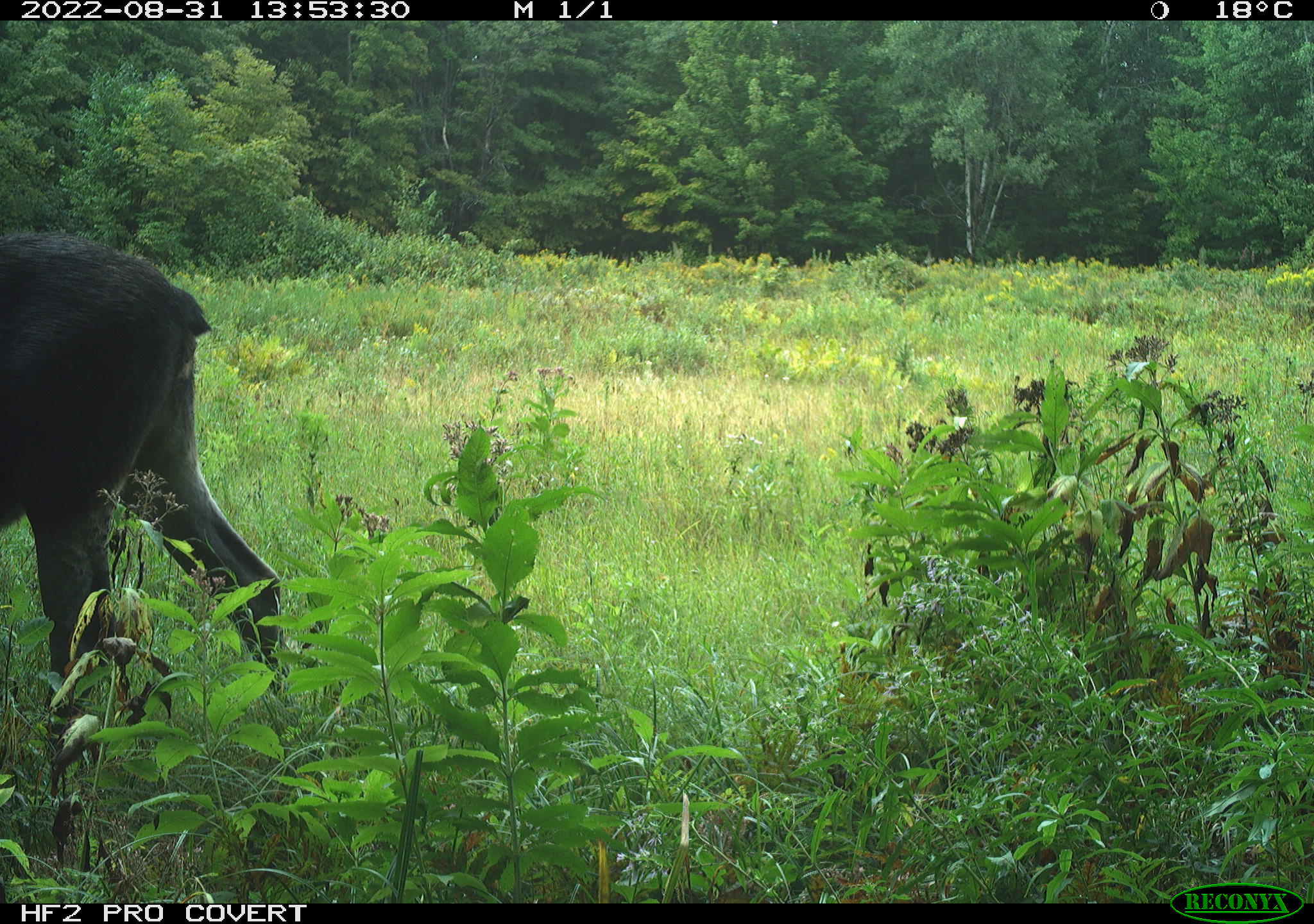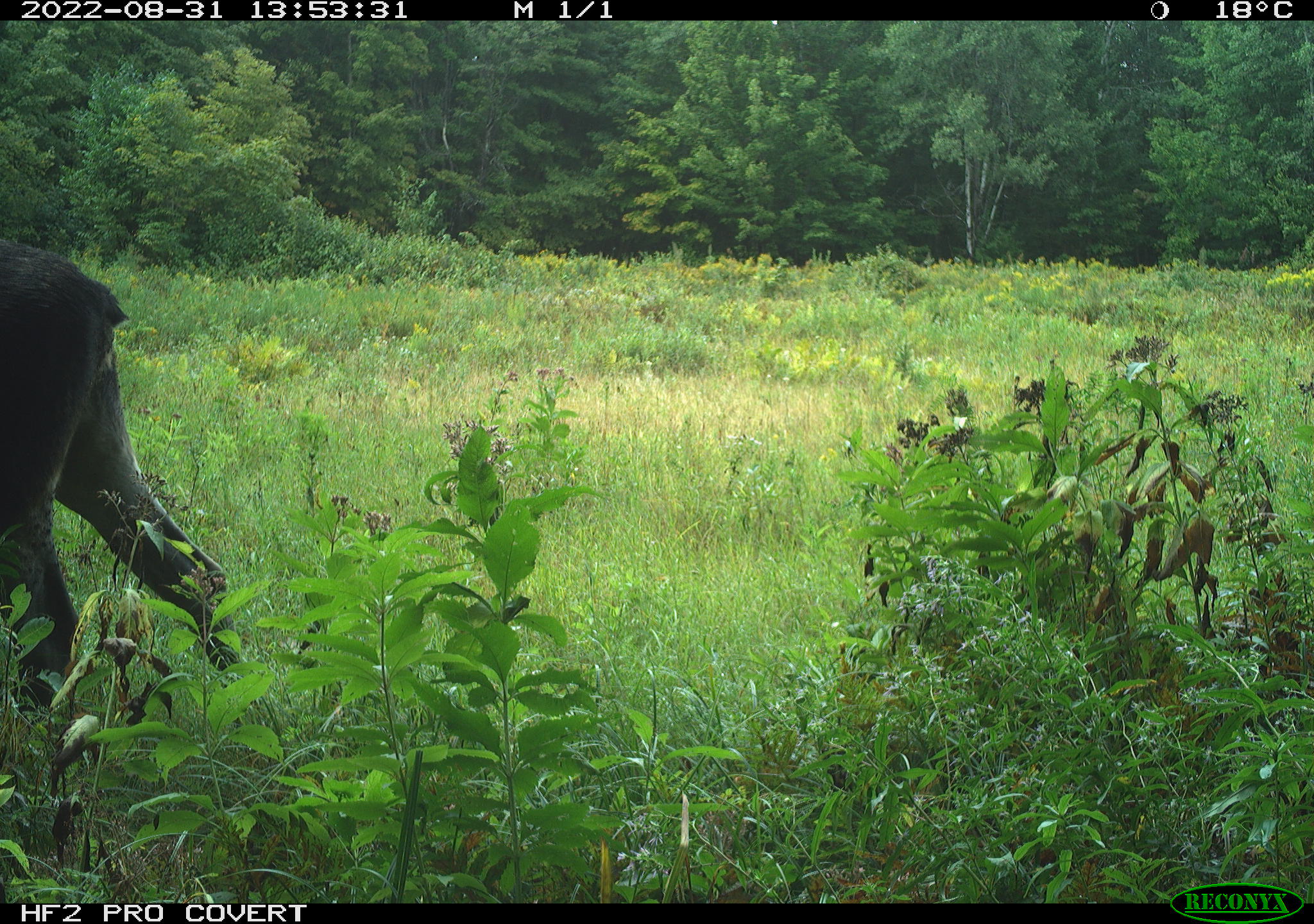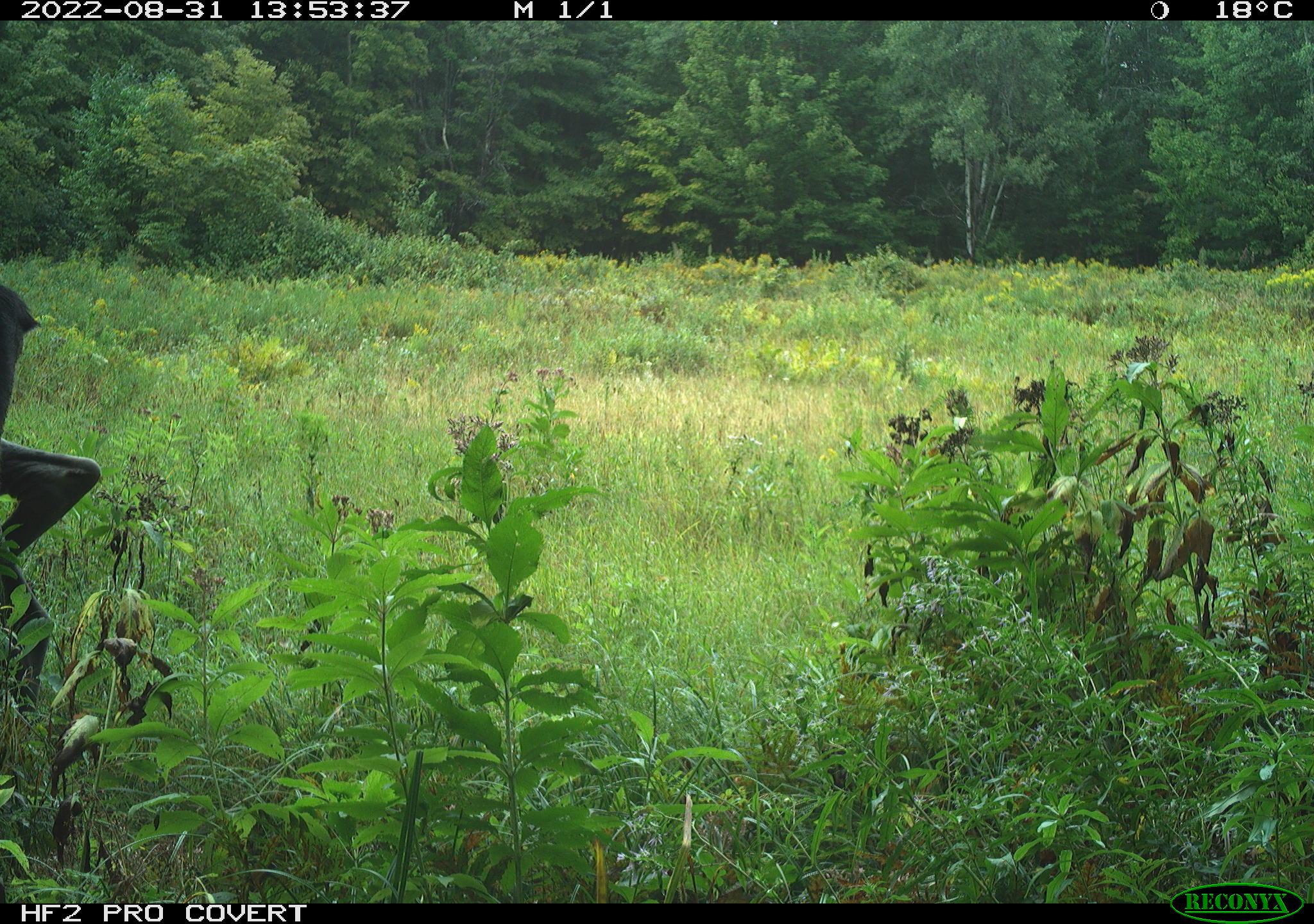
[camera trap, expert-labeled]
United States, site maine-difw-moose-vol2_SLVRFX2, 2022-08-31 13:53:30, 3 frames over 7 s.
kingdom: Animalia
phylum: Chordata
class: Mammalia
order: Artiodactyla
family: Cervidae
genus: Alces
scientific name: Alces alces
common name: moose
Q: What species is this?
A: Moose (Alces alces).